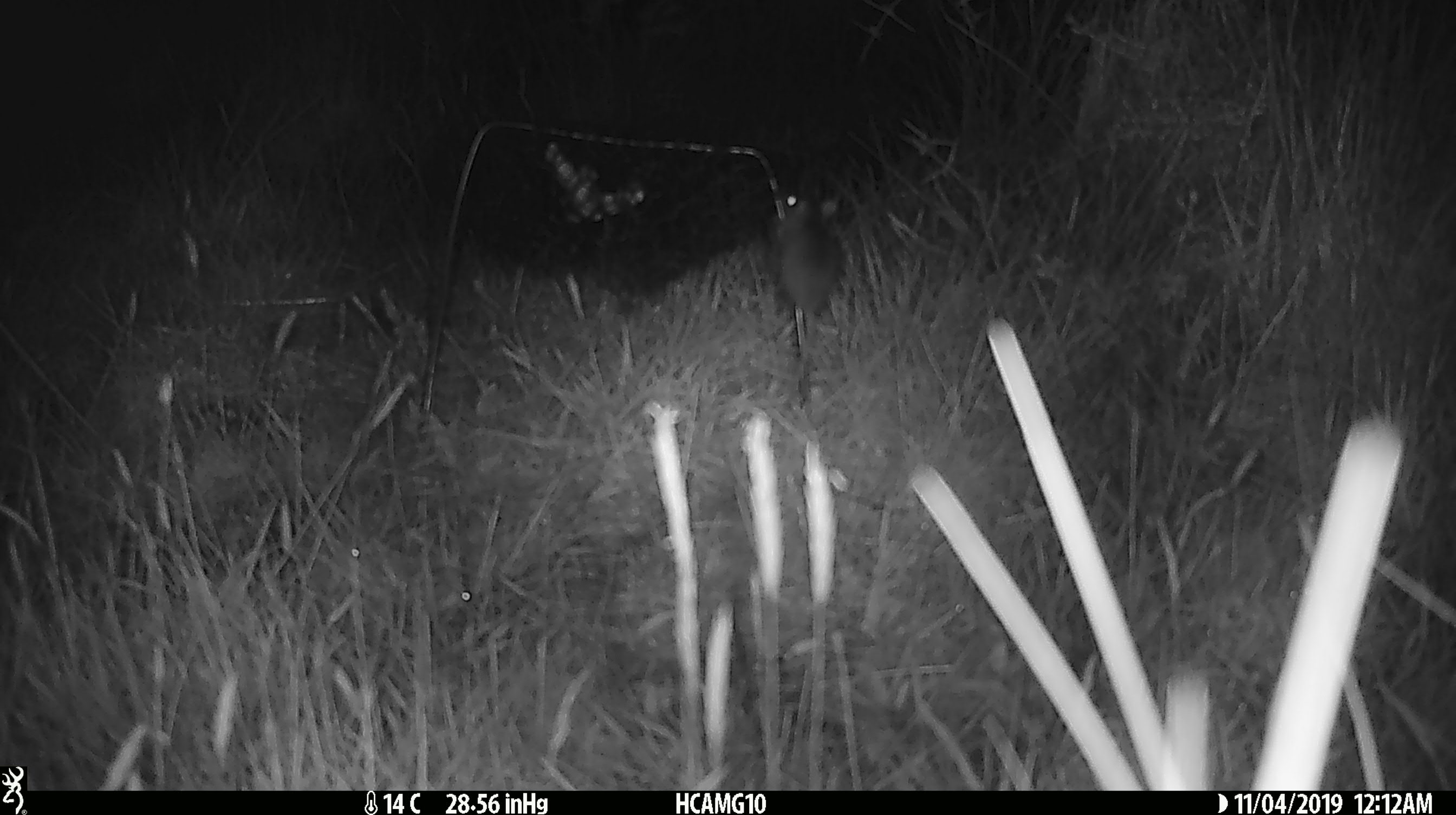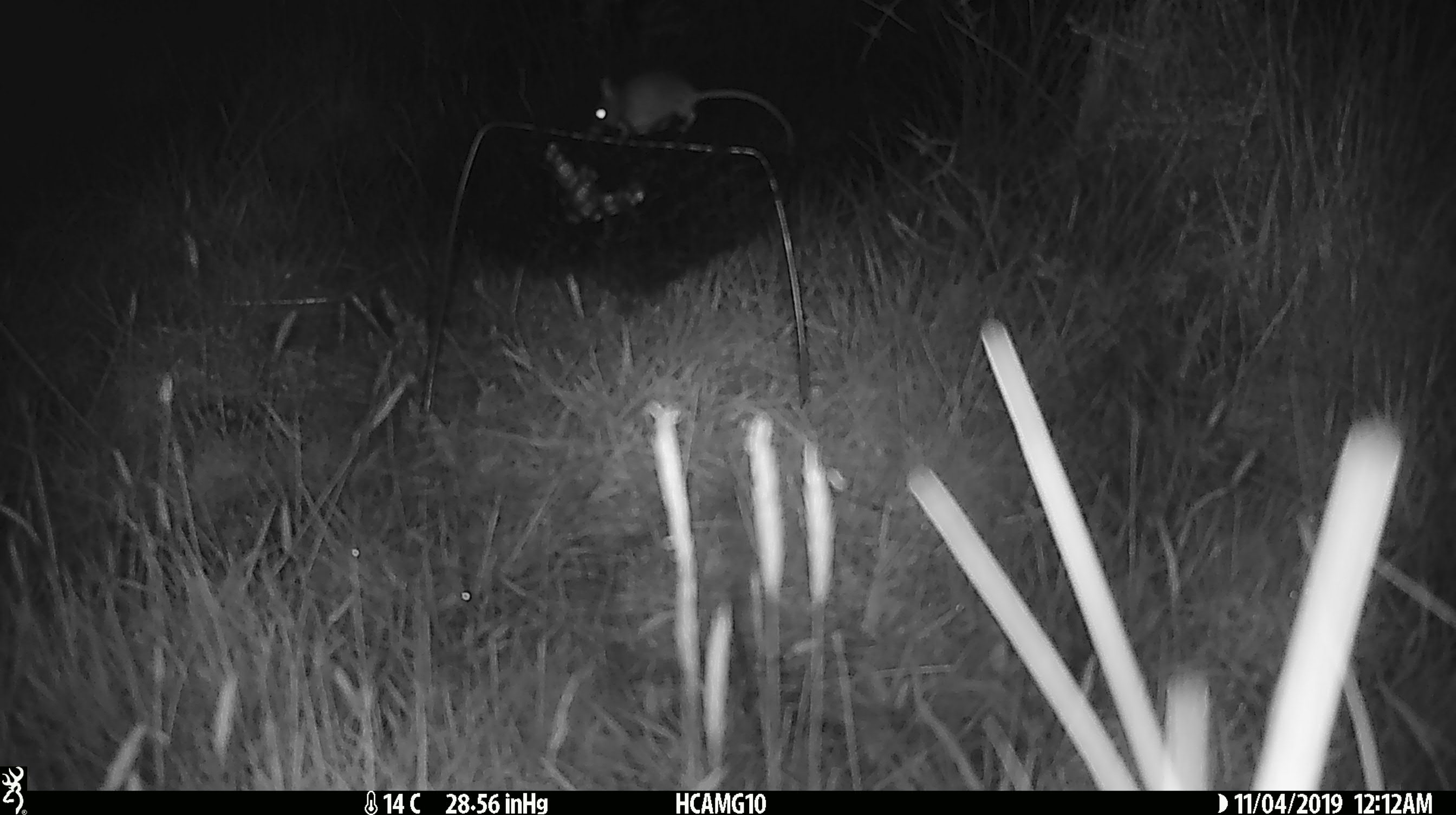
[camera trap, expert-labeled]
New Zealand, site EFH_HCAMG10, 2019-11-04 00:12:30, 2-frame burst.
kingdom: Animalia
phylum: Chordata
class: Mammalia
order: Rodentia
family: Muridae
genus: Mus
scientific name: Mus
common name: mouse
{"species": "mouse (Mus)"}